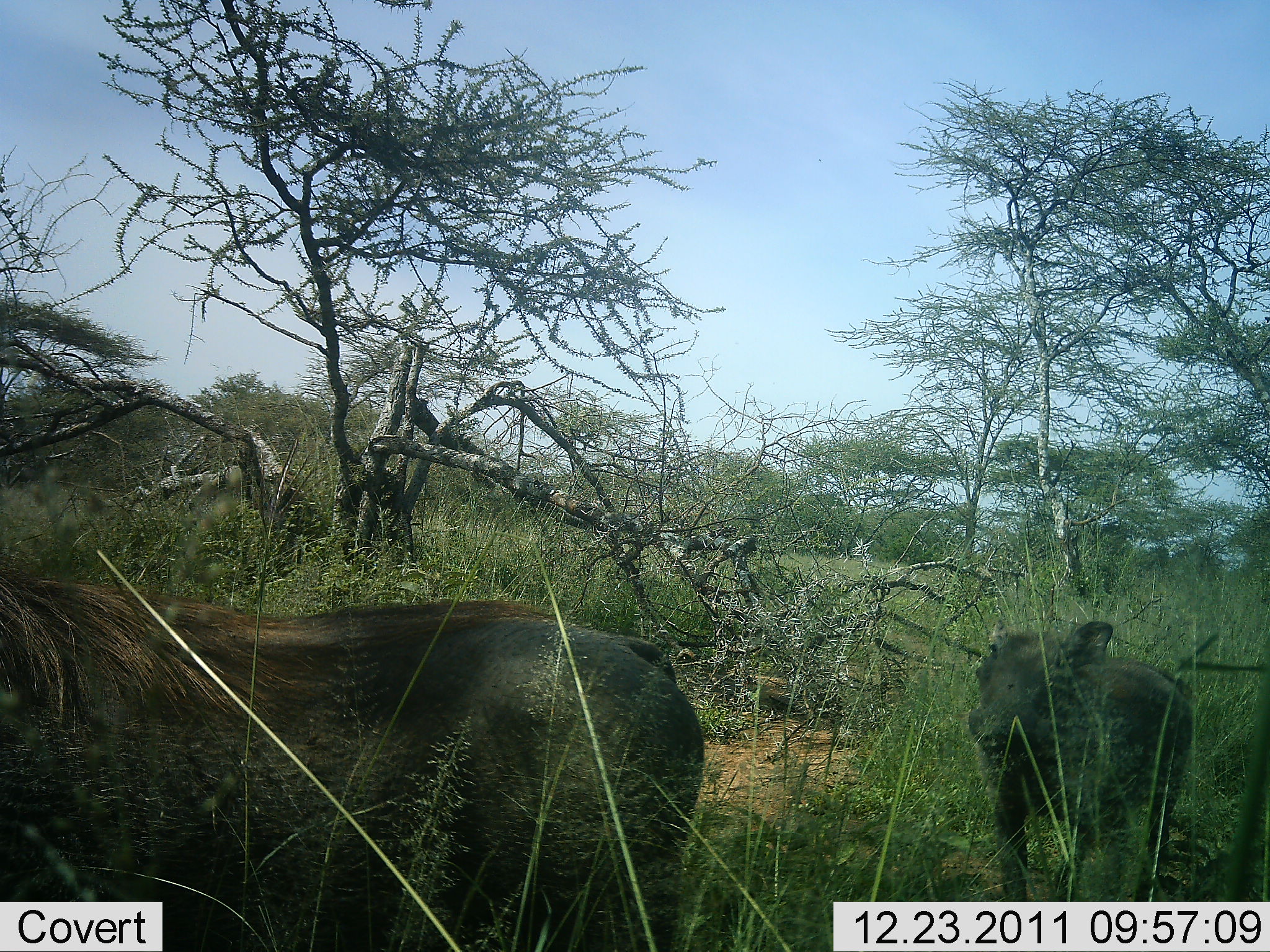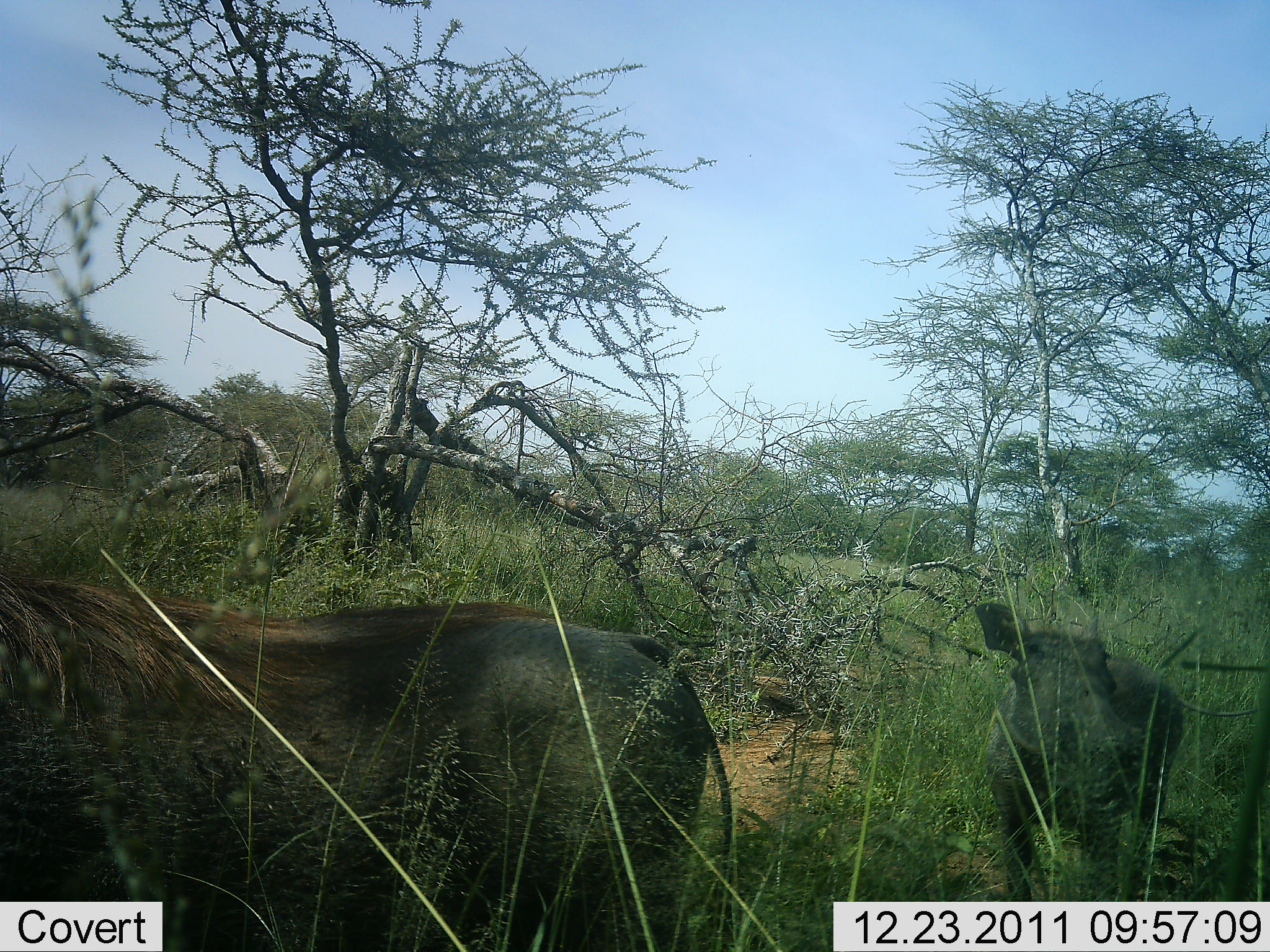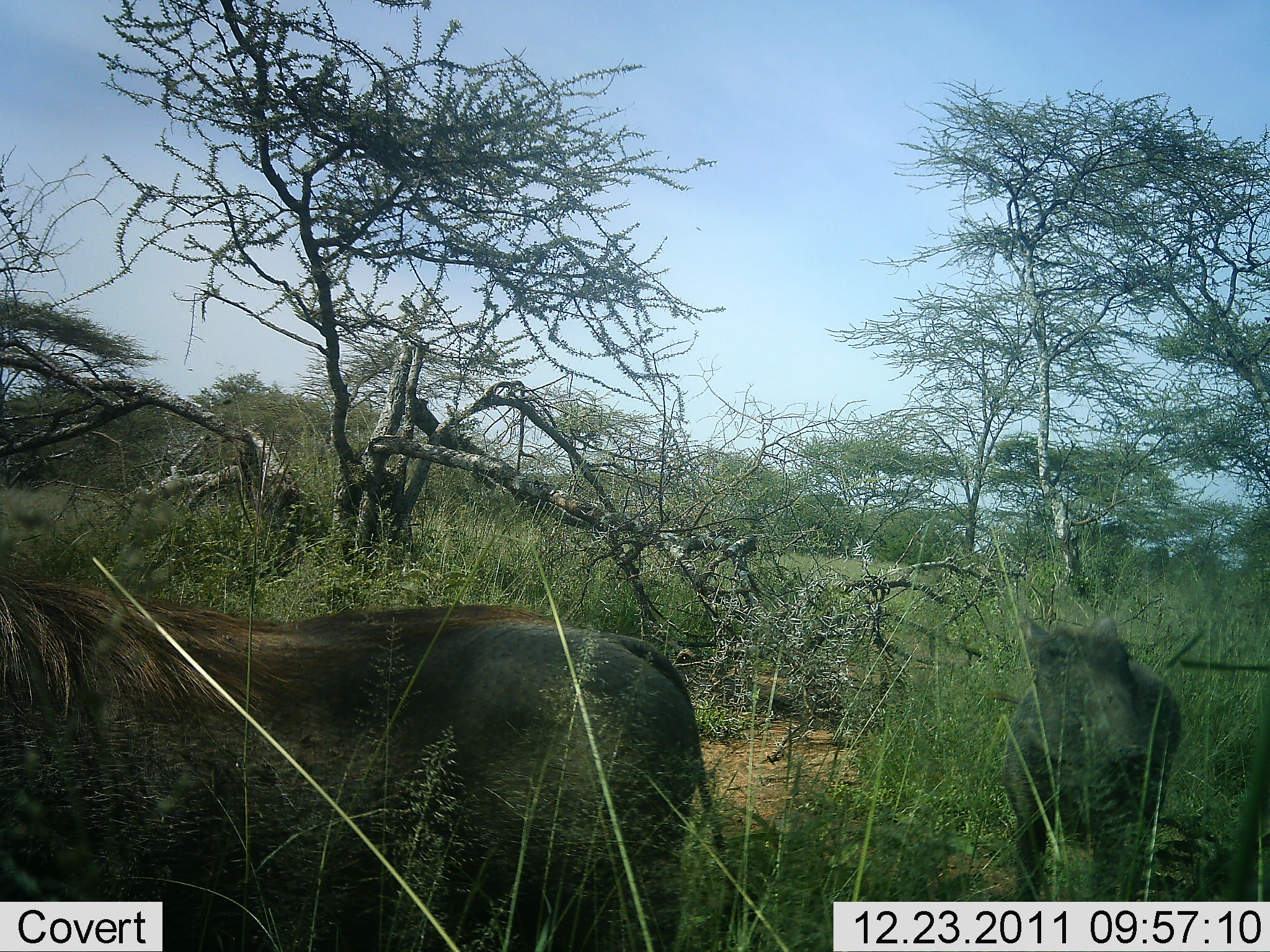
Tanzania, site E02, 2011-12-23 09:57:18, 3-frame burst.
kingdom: Animalia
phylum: Chordata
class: Mammalia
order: Artiodactyla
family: Suidae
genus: Phacochoerus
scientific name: Phacochoerus africanus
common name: warthog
Warthog (Phacochoerus africanus), count 2. Behavior (volunteer vote fractions): standing 58%, resting 0%, moving 42%, interacting 0%. Young present (vote fraction): 42%. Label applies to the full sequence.